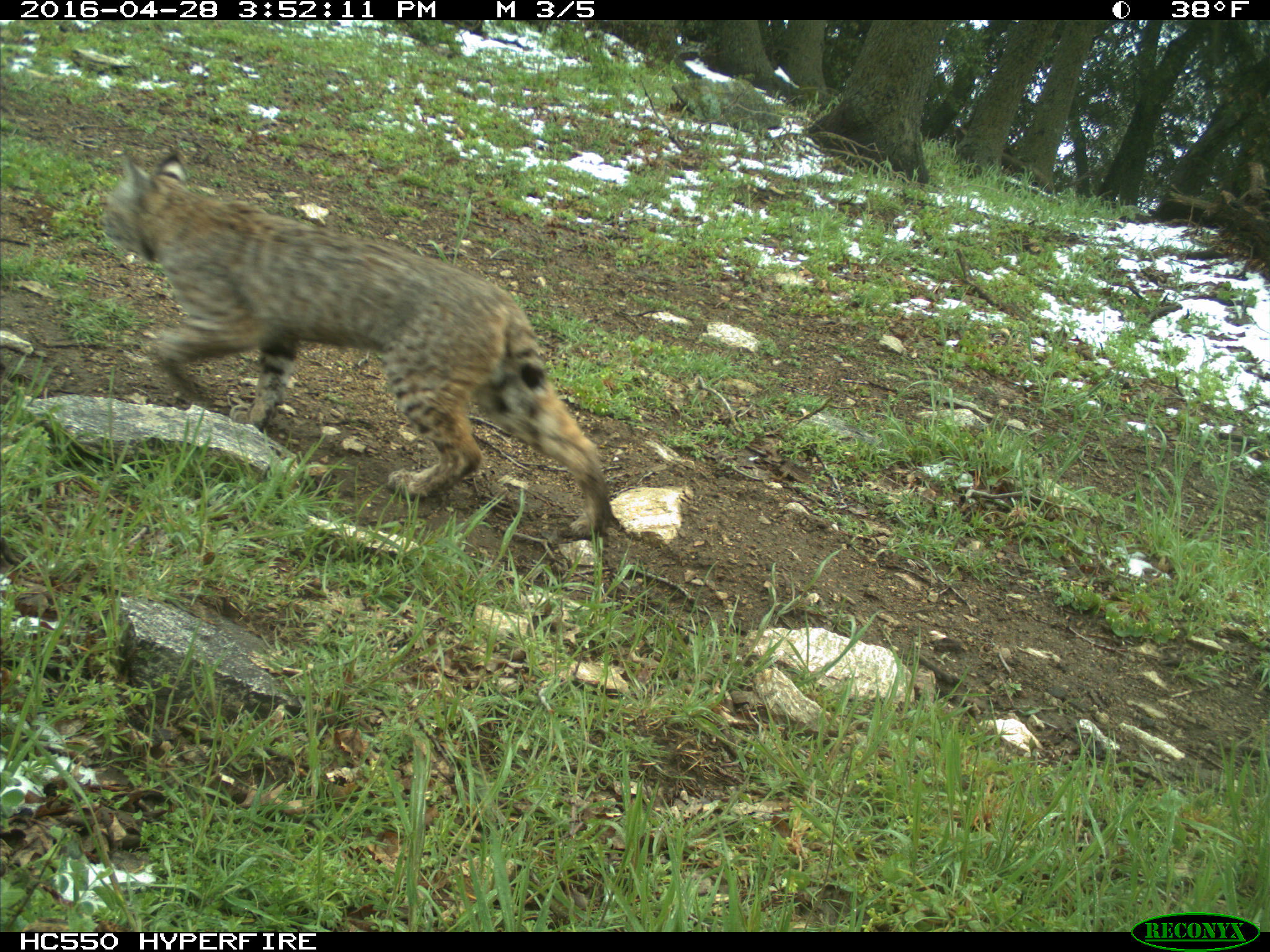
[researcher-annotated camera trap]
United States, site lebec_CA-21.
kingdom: Animalia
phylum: Chordata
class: Mammalia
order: Carnivora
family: Felidae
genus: Lynx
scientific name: Lynx rufus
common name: bobcat